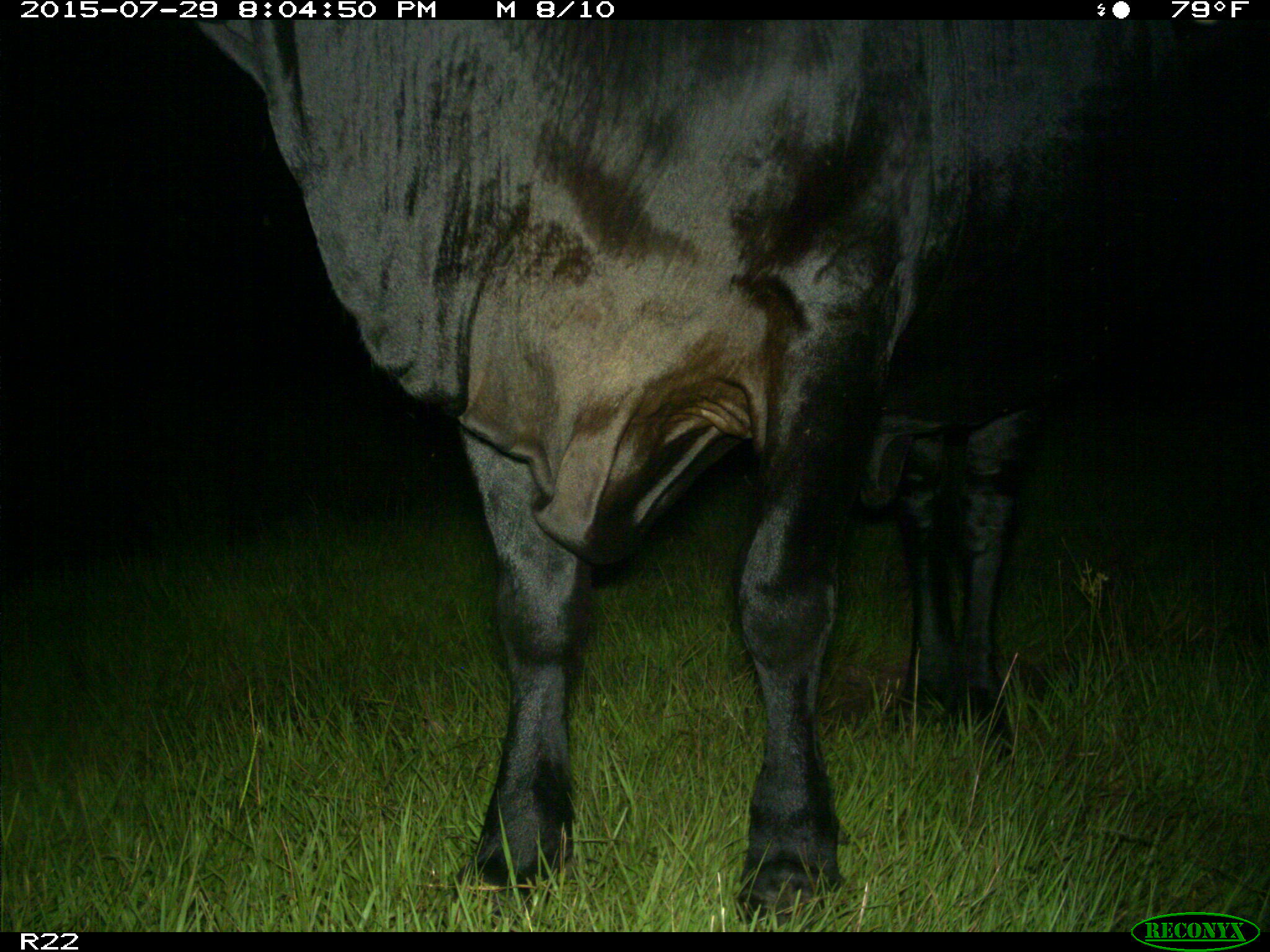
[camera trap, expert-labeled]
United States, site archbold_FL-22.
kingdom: Animalia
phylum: Chordata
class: Mammalia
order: Artiodactyla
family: Bovidae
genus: Bos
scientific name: Bos taurus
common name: domestic cow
Bos taurus (domestic cow).